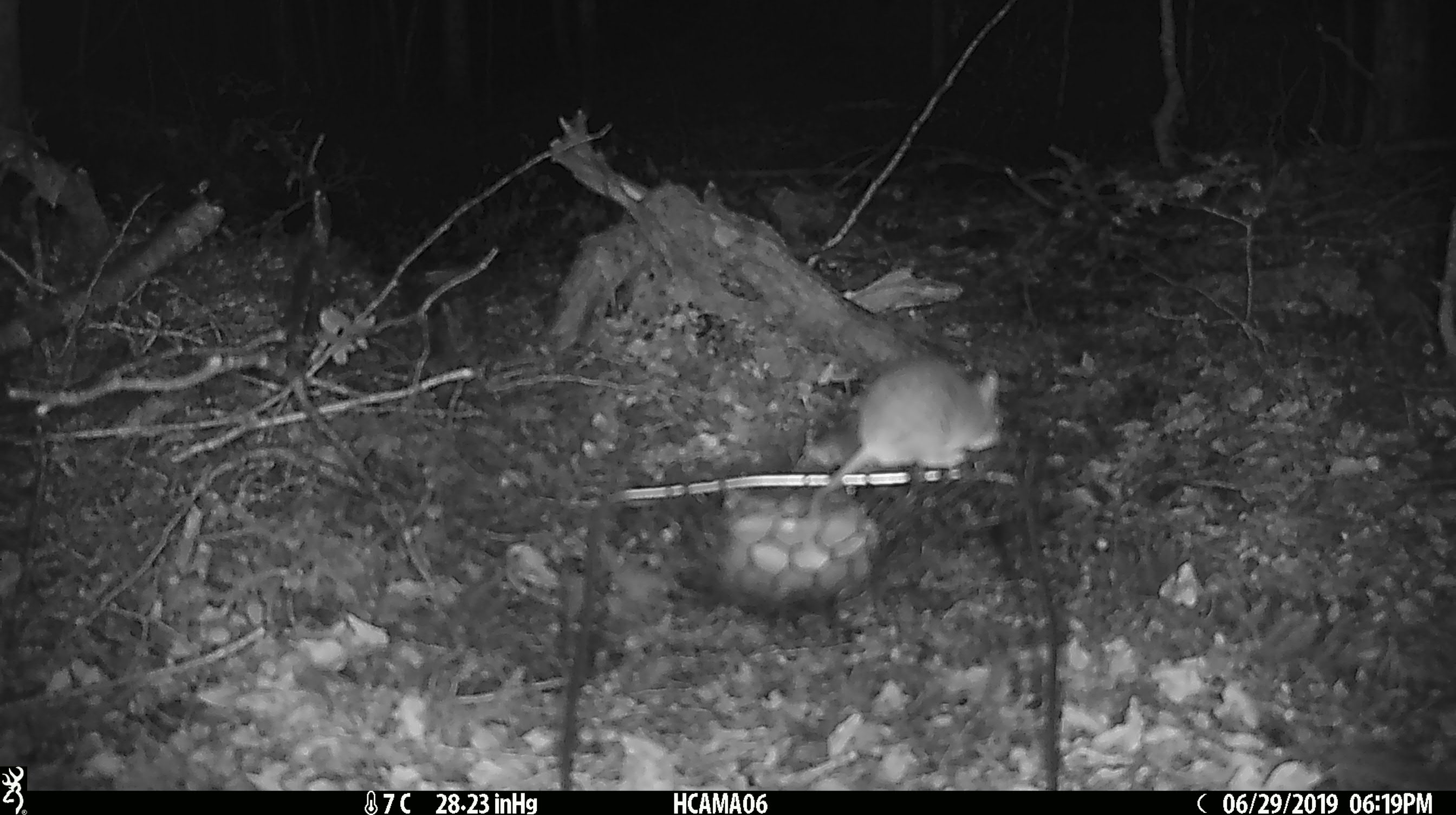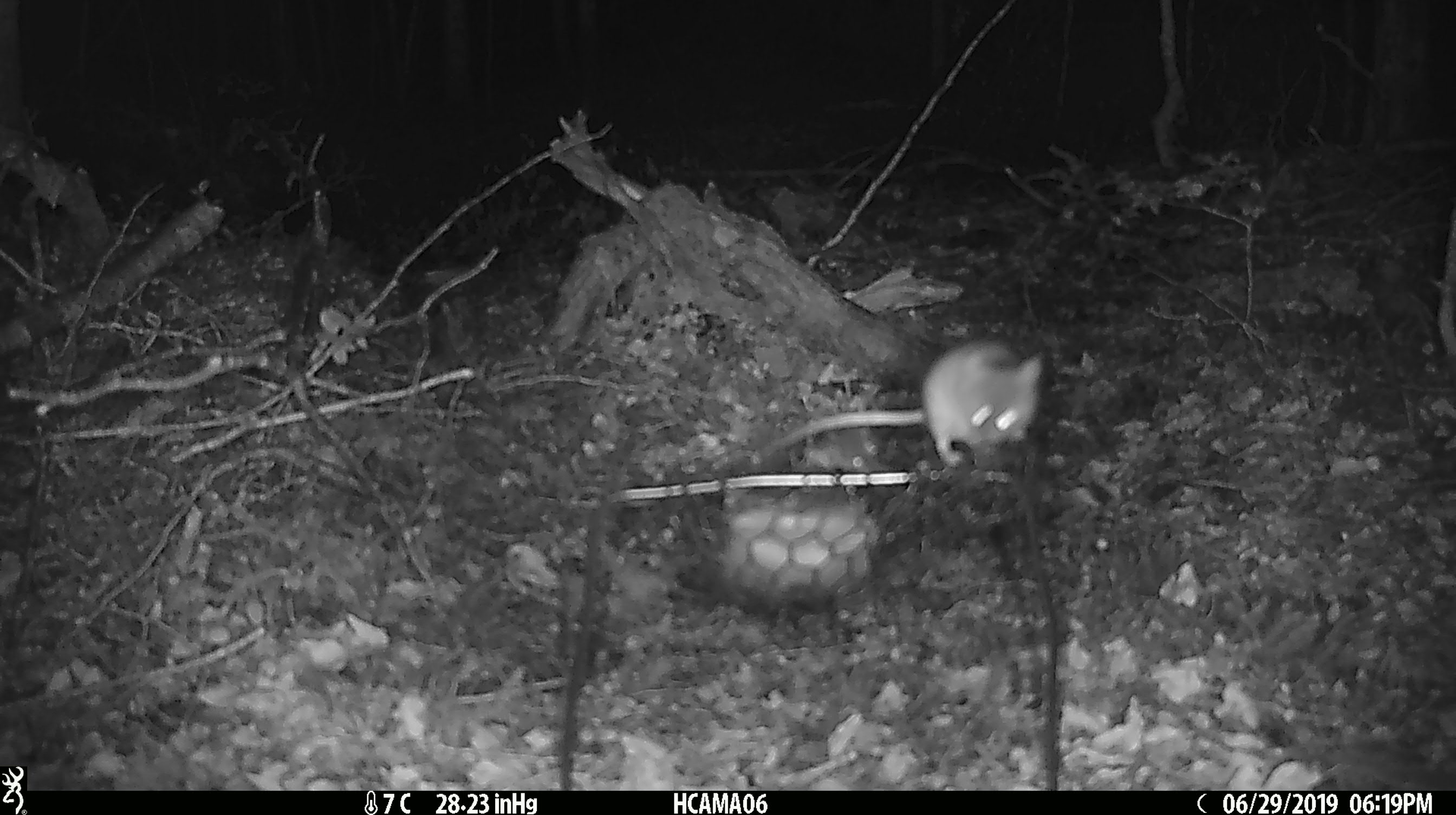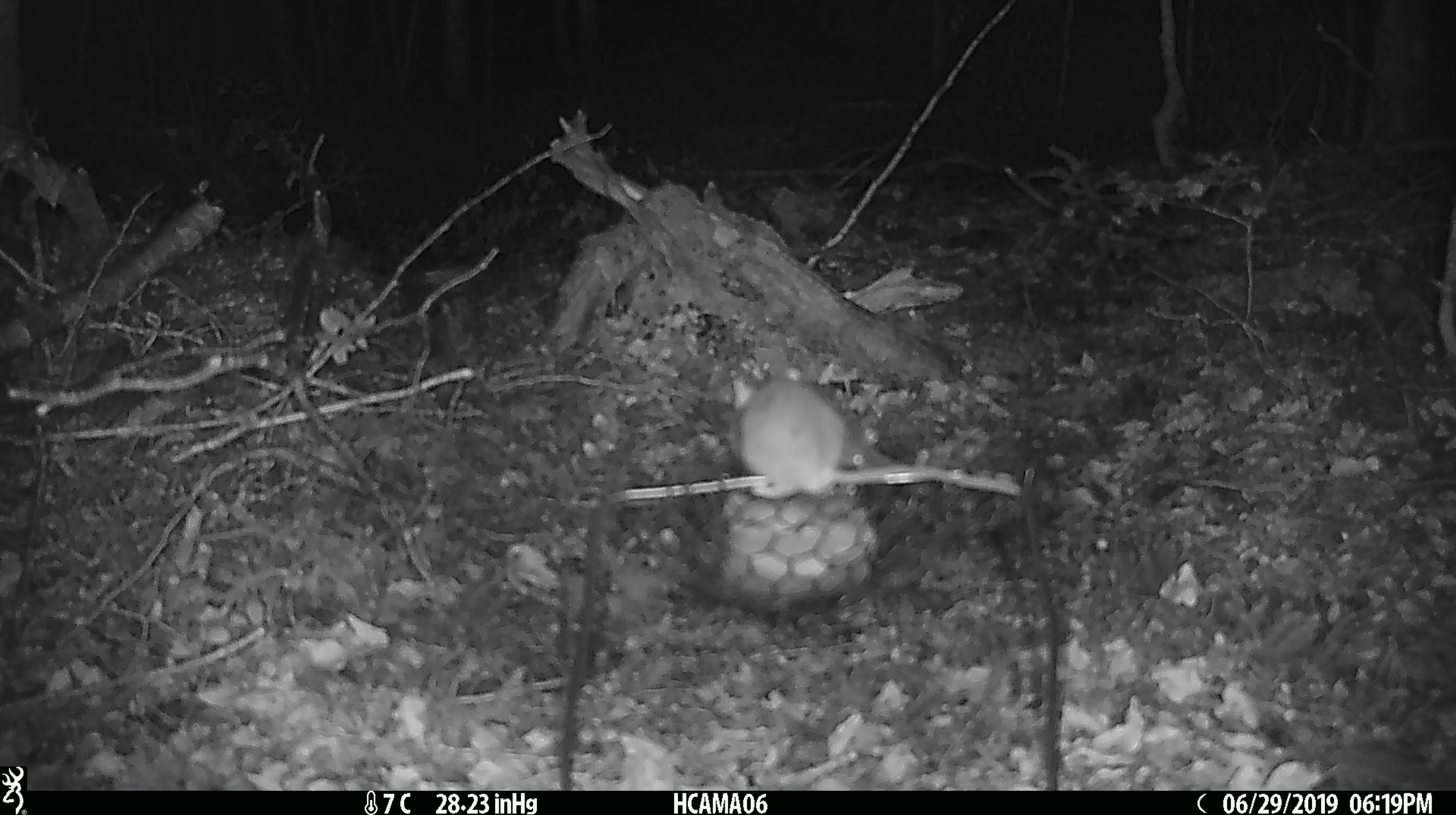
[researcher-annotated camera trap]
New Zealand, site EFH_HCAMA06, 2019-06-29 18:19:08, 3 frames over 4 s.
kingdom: Animalia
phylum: Chordata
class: Mammalia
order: Rodentia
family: Muridae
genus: Mus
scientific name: Mus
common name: mouse